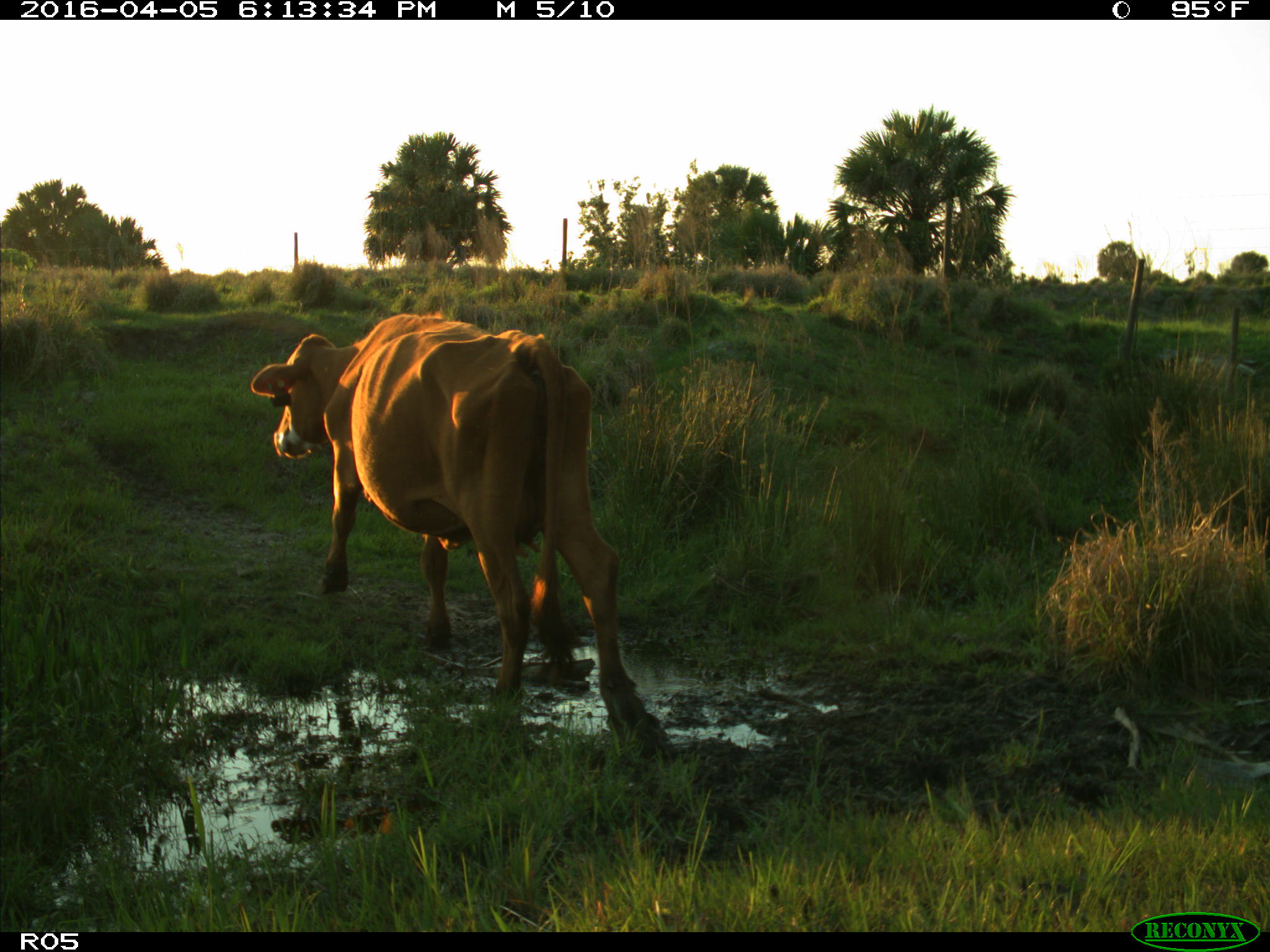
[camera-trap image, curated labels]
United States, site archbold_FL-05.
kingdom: Animalia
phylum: Chordata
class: Mammalia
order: Artiodactyla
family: Bovidae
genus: Bos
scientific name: Bos taurus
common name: domestic cow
Bos taurus (domestic cow).